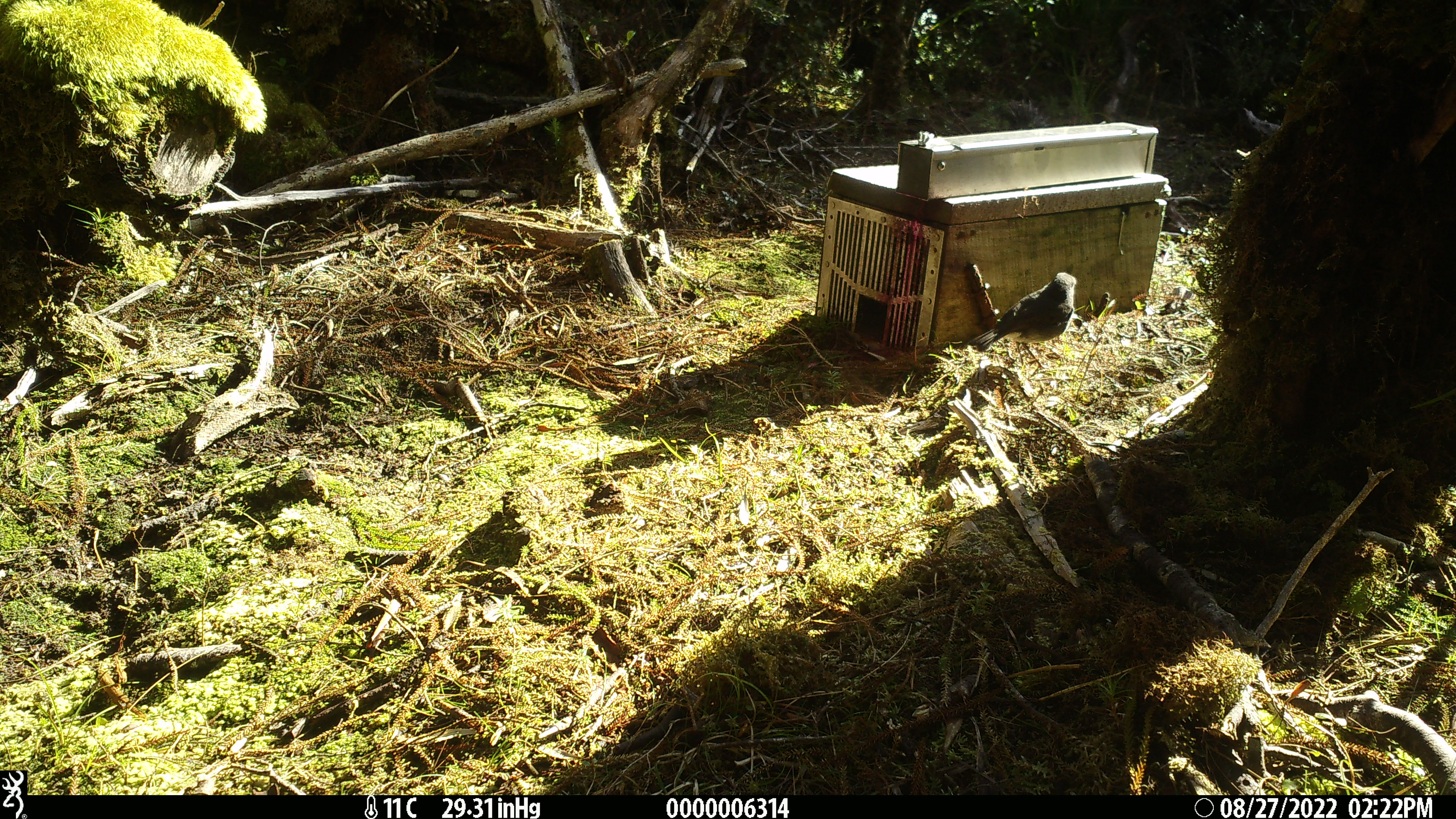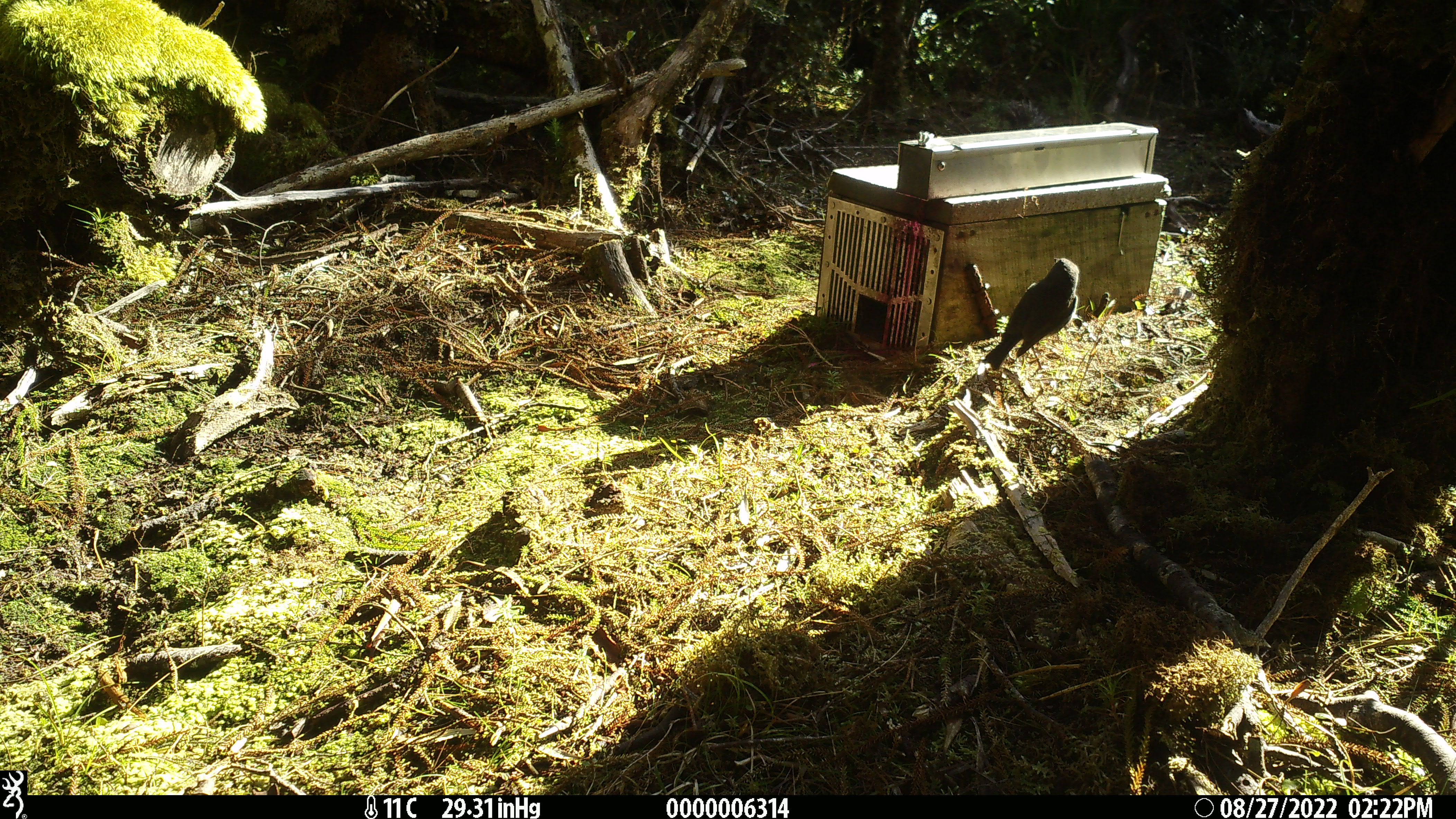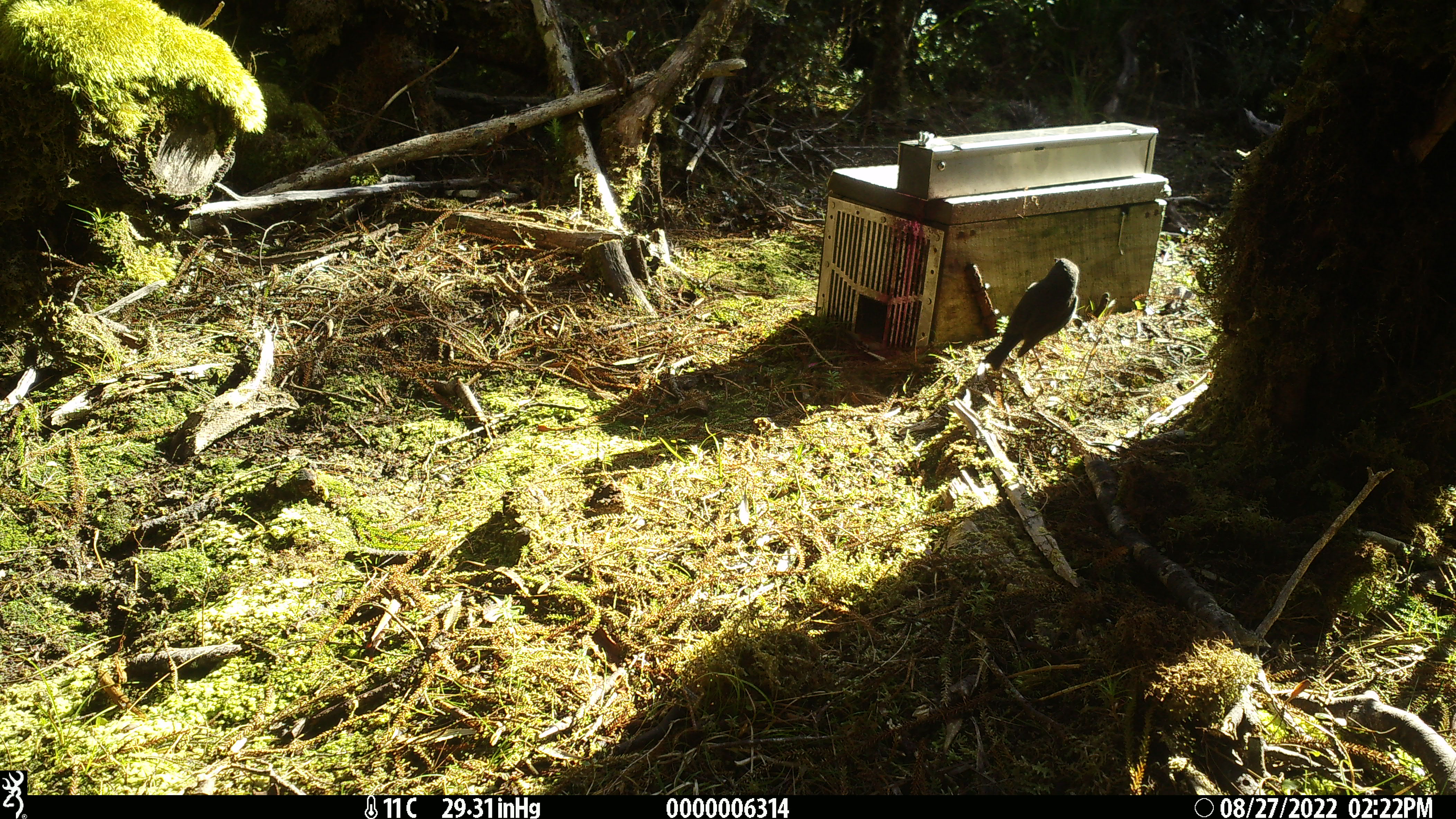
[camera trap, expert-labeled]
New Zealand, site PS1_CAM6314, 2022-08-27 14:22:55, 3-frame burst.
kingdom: Animalia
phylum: Chordata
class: Aves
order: Passeriformes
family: Petroicidae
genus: Petroica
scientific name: Petroica australis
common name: new zealand robin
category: robin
Robin (new zealand robin) (Petroica australis).